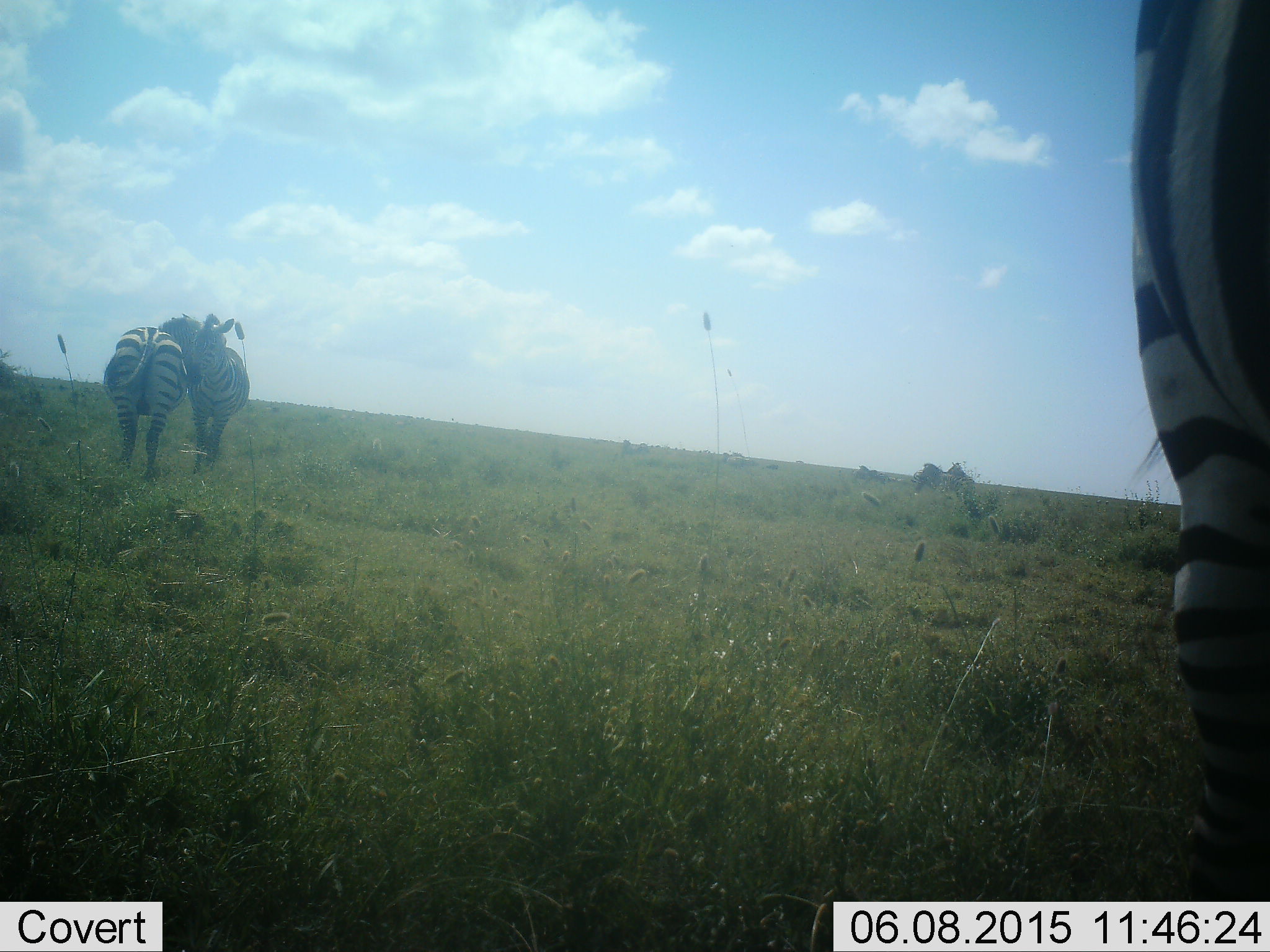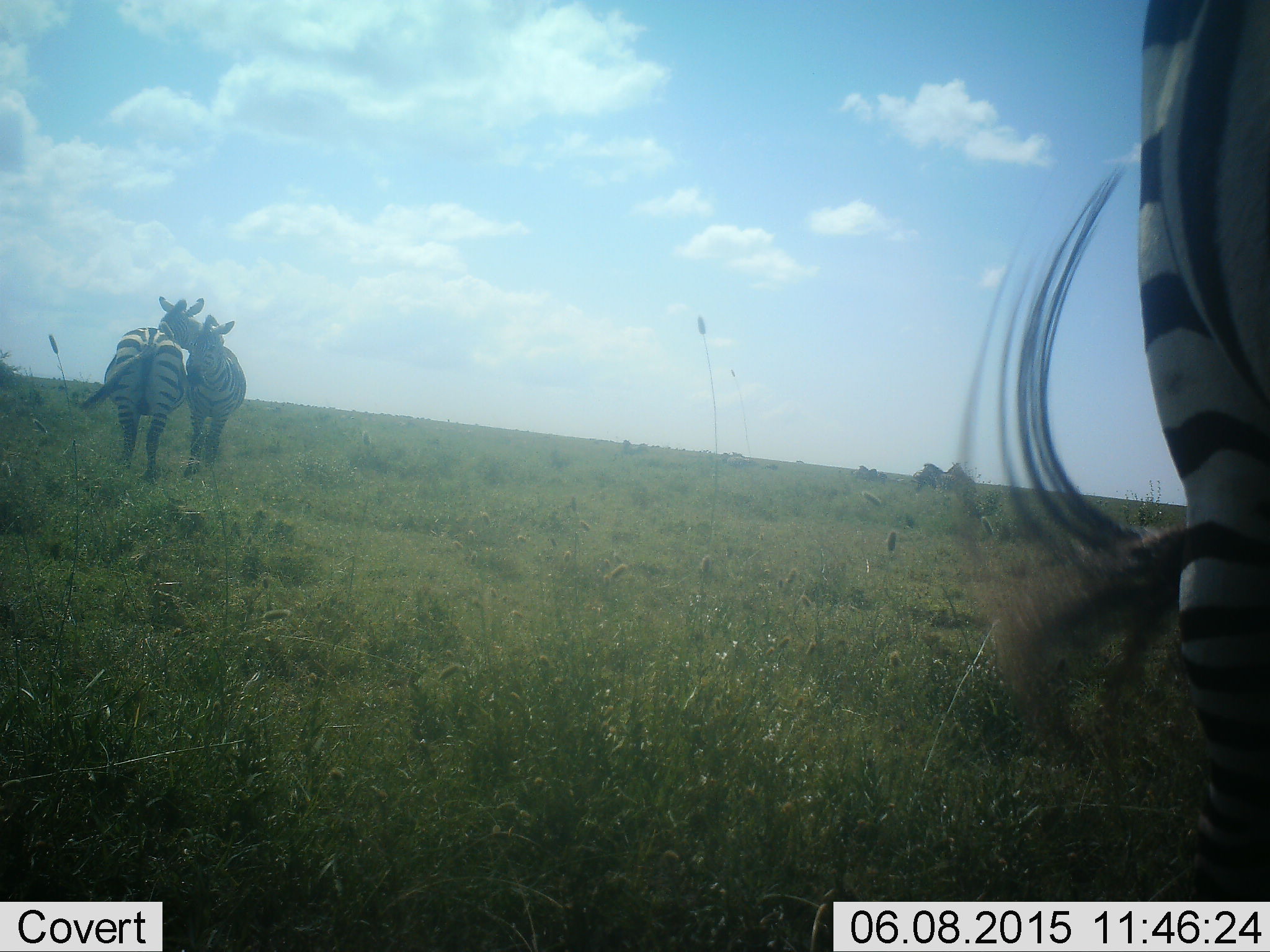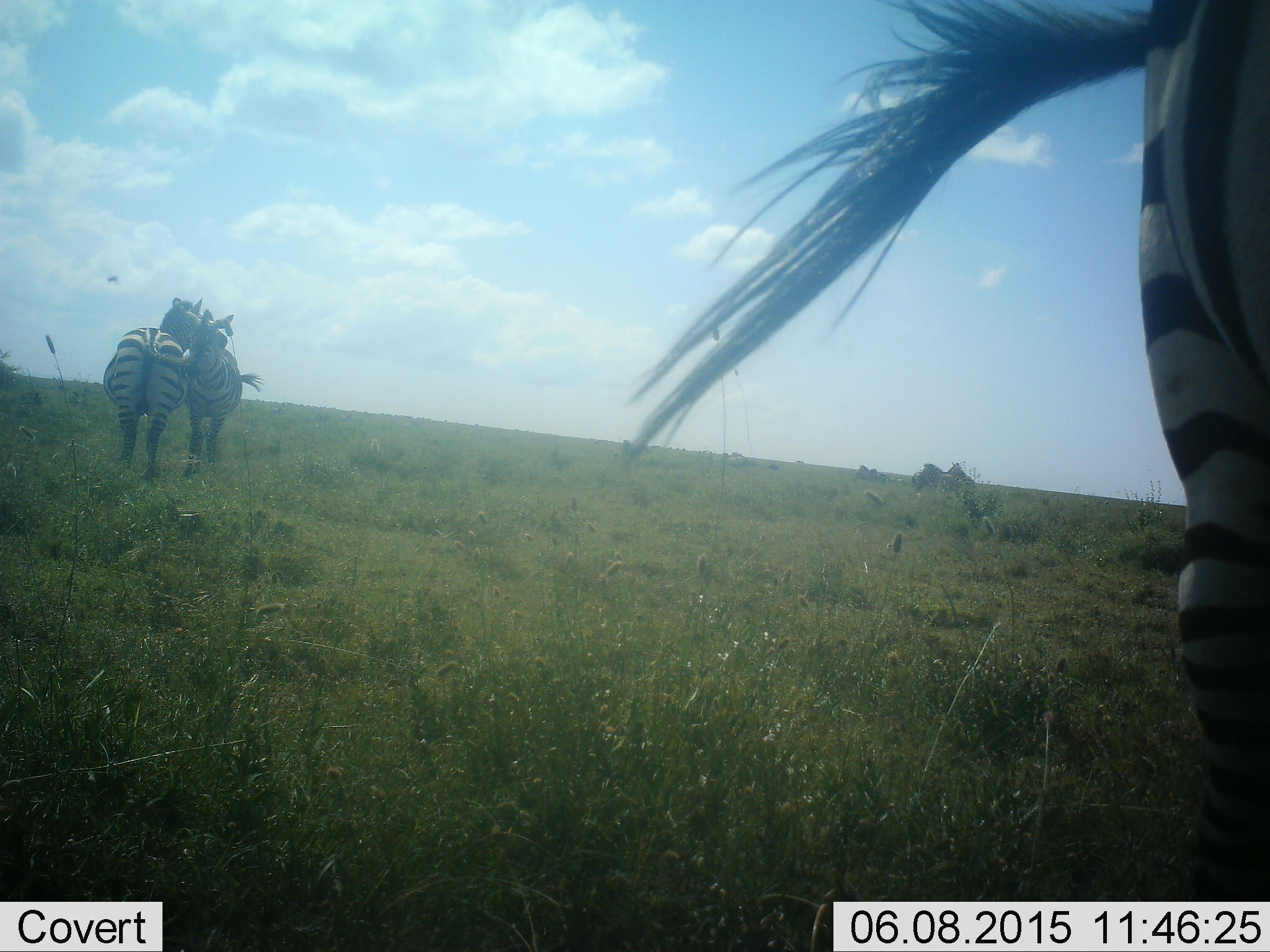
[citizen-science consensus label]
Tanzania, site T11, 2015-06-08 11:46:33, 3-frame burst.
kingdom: Animalia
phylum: Chordata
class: Mammalia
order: Perissodactyla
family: Equidae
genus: Equus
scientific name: Equus quagga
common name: plains zebra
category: zebra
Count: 3.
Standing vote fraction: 70%.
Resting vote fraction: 0%.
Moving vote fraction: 0%.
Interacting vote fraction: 60%.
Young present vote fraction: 10%.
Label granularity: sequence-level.